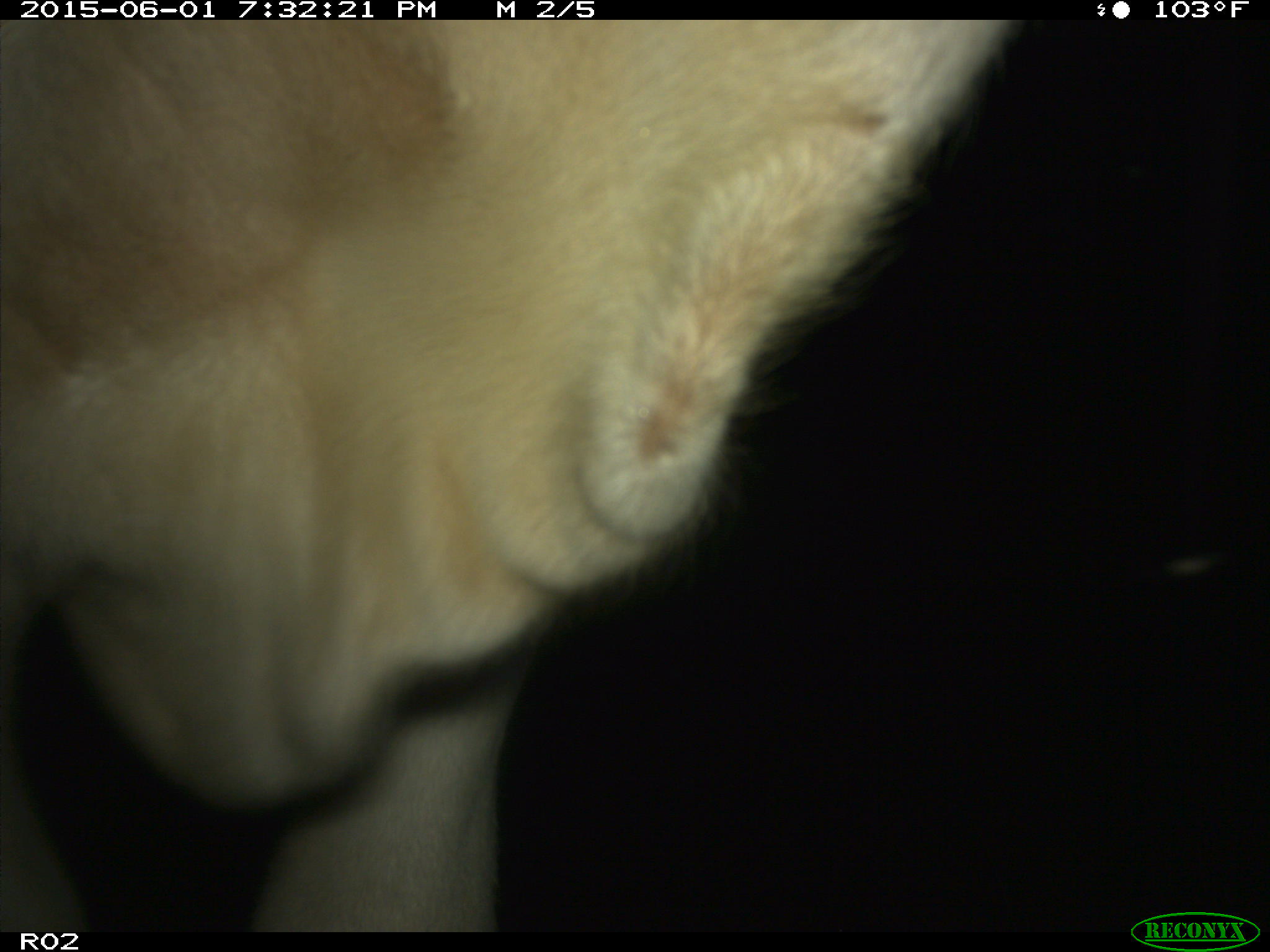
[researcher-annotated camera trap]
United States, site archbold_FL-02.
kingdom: Animalia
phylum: Chordata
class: Mammalia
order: Artiodactyla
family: Bovidae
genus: Bos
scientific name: Bos taurus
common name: domestic cow